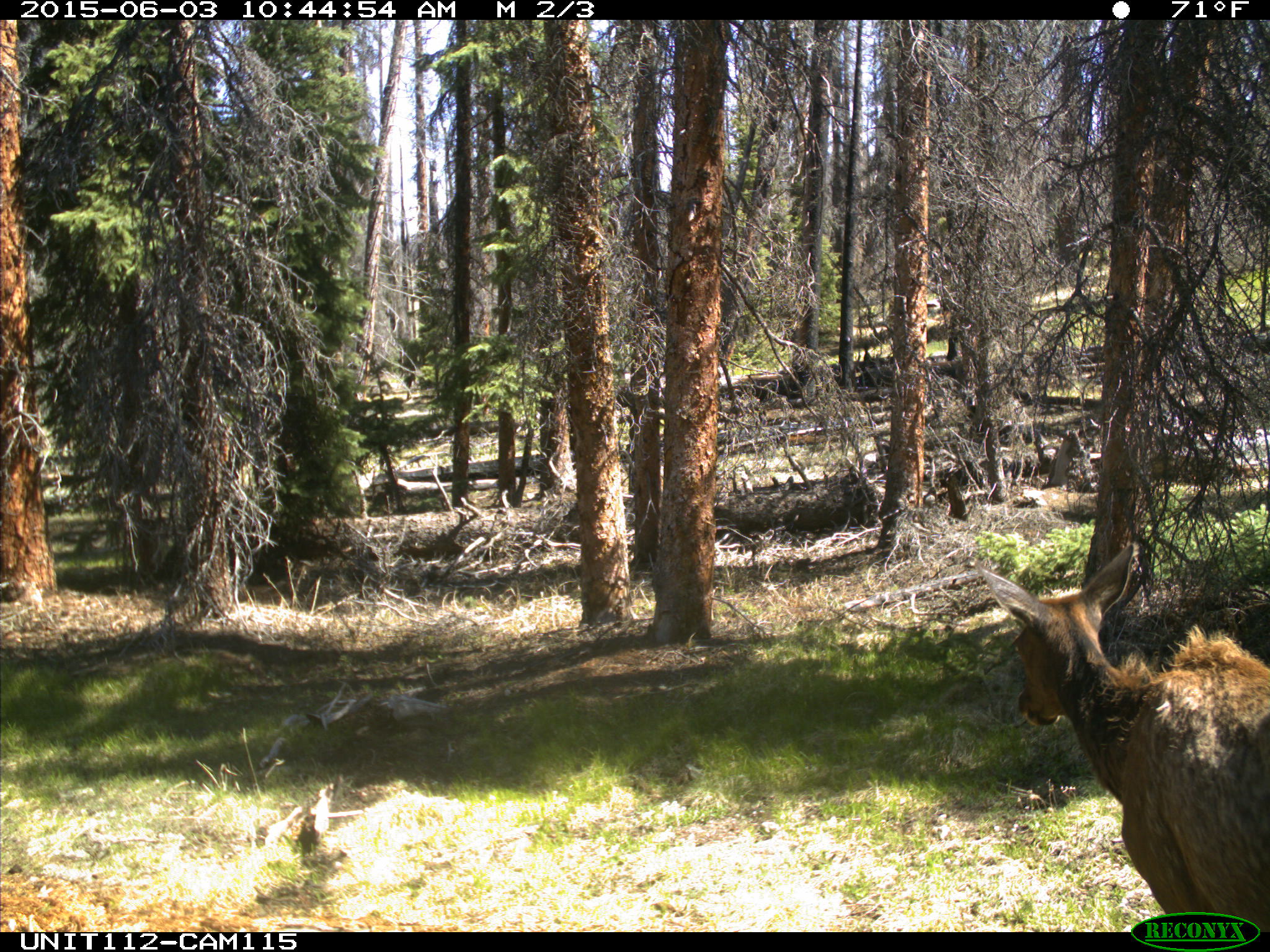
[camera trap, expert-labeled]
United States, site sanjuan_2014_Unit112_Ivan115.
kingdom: Animalia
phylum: Chordata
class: Mammalia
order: Artiodactyla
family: Cervidae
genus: Cervus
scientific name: Cervus elaphus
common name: red deer